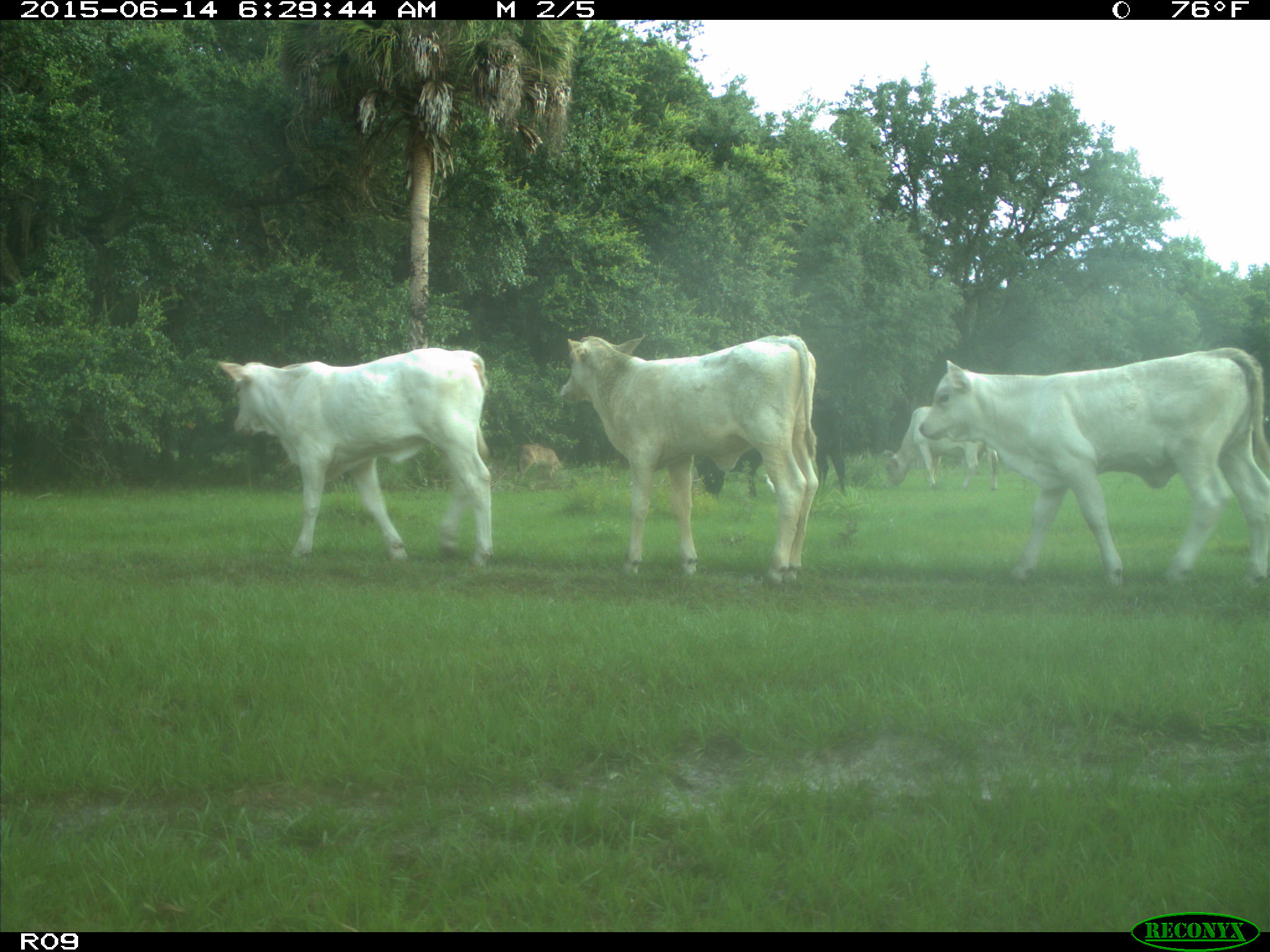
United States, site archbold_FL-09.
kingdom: Animalia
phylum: Chordata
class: Mammalia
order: Artiodactyla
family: Bovidae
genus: Bos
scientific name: Bos taurus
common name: domestic cow